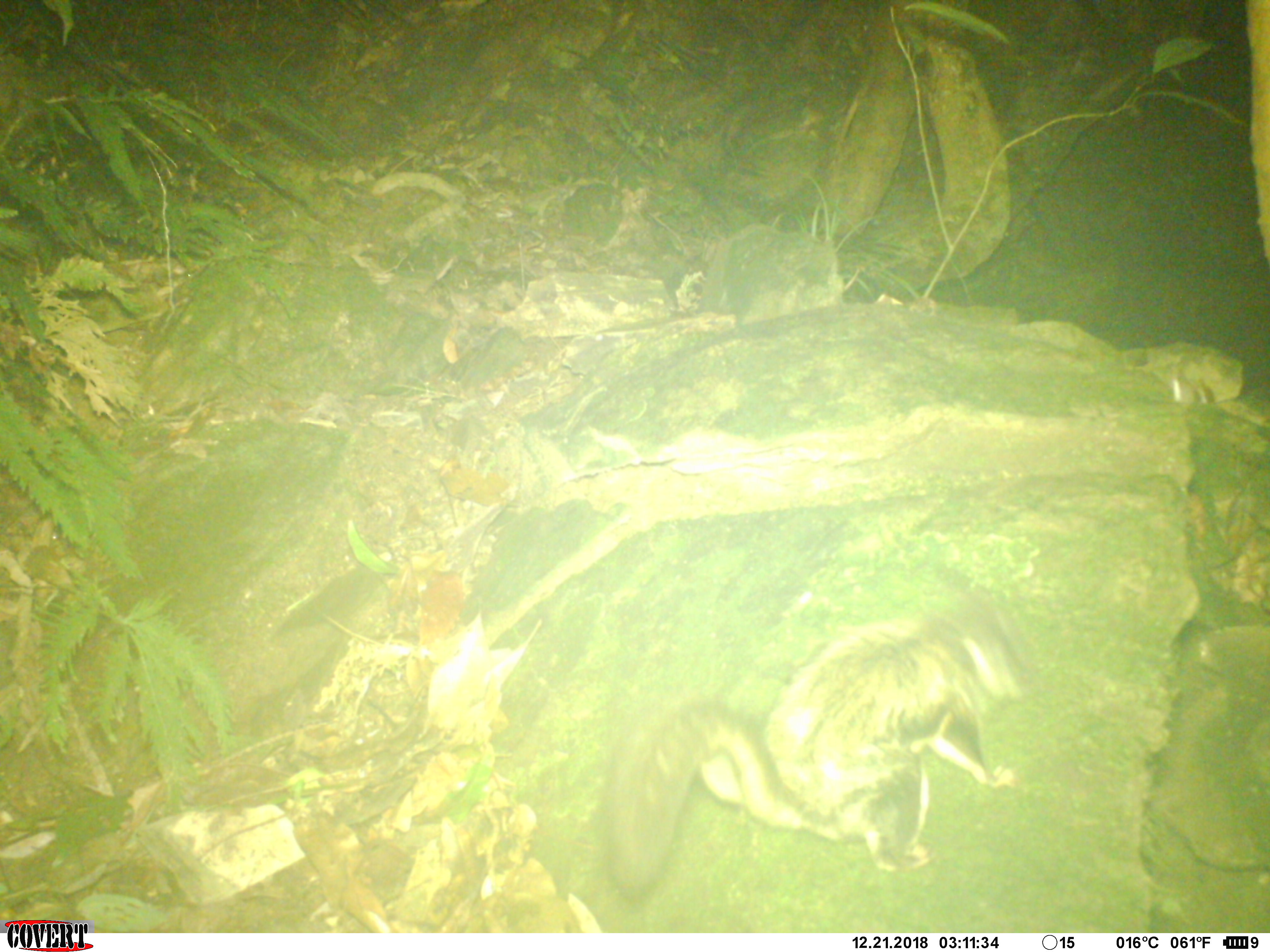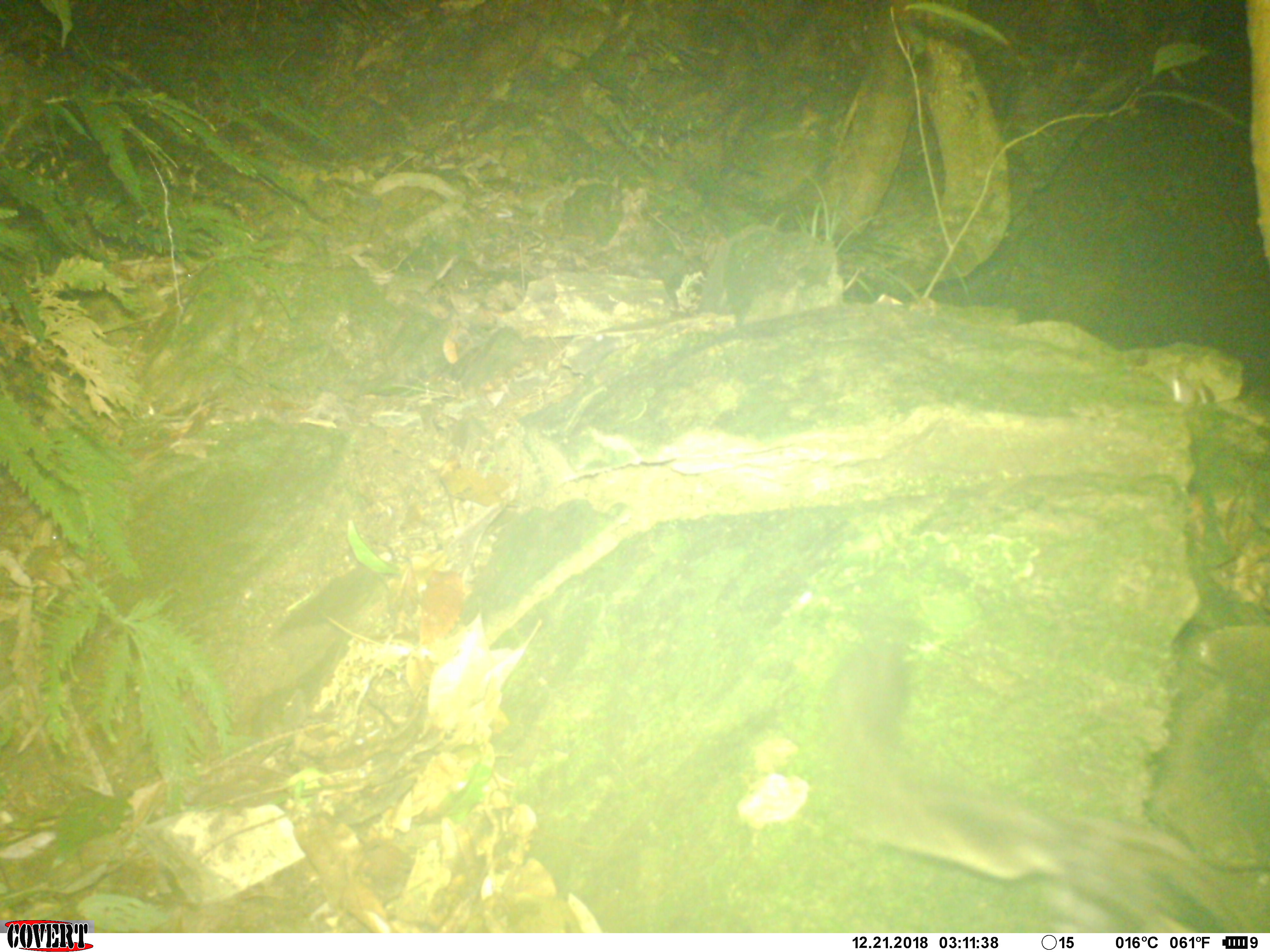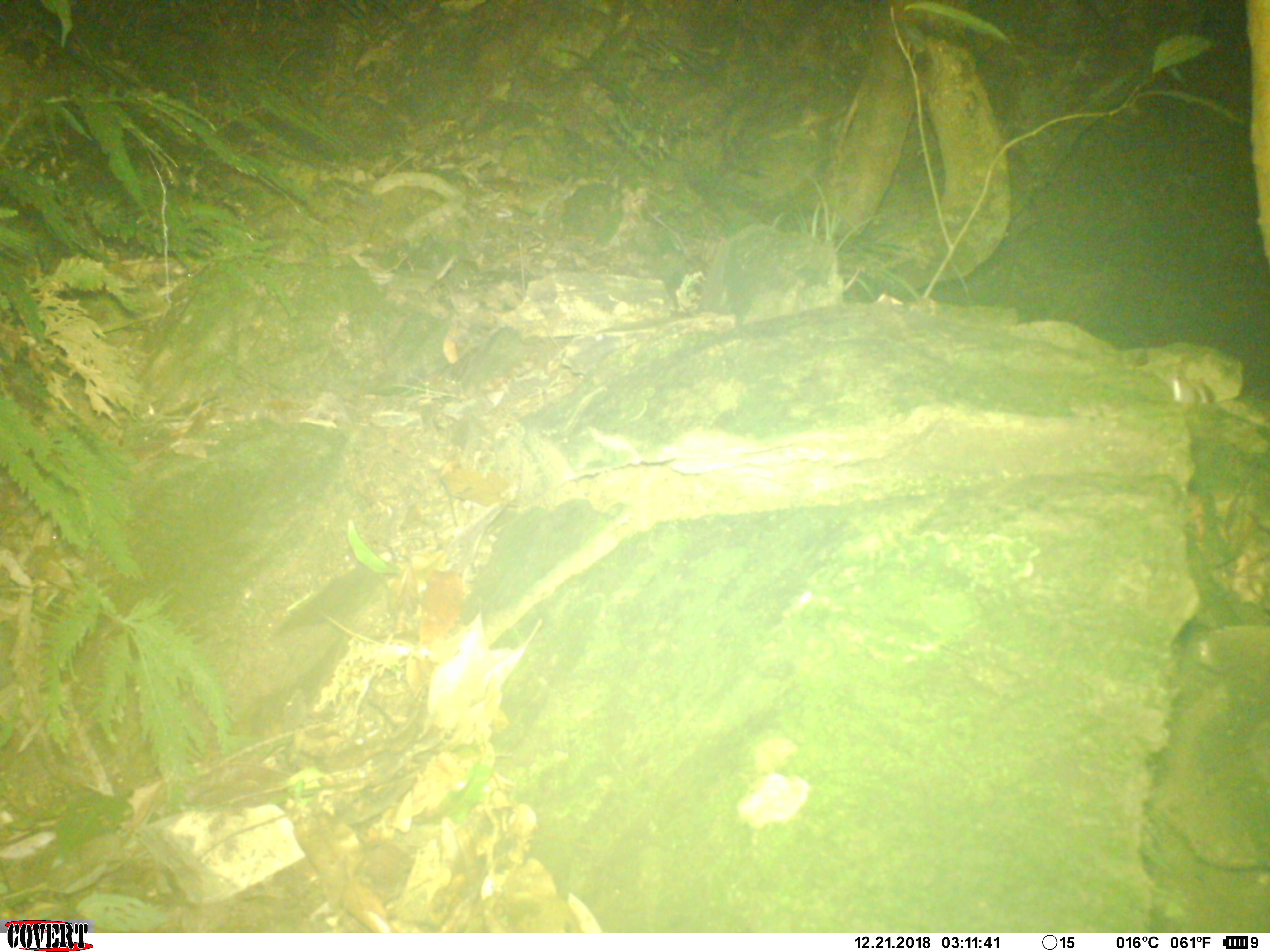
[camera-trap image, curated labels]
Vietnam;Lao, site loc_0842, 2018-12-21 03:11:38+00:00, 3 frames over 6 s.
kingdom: Animalia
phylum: Chordata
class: Mammalia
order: Rodentia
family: Sciuridae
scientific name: Pteromyini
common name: flying squirrel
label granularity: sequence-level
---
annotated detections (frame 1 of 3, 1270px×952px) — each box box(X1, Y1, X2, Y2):
flying squirrel: box(596, 582, 1031, 896)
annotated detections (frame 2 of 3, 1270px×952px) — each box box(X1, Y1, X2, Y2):
flying squirrel: box(818, 633, 1270, 931)